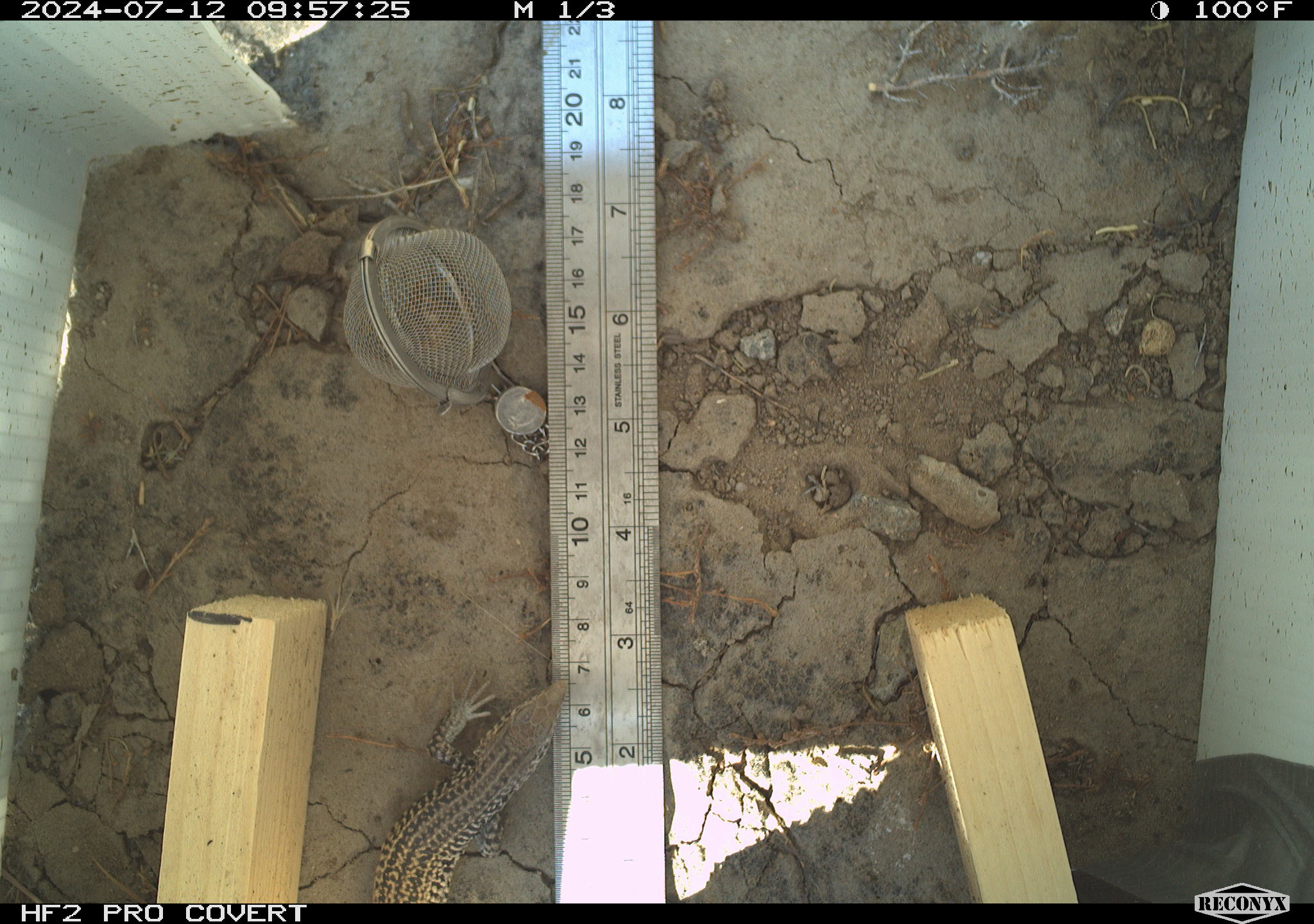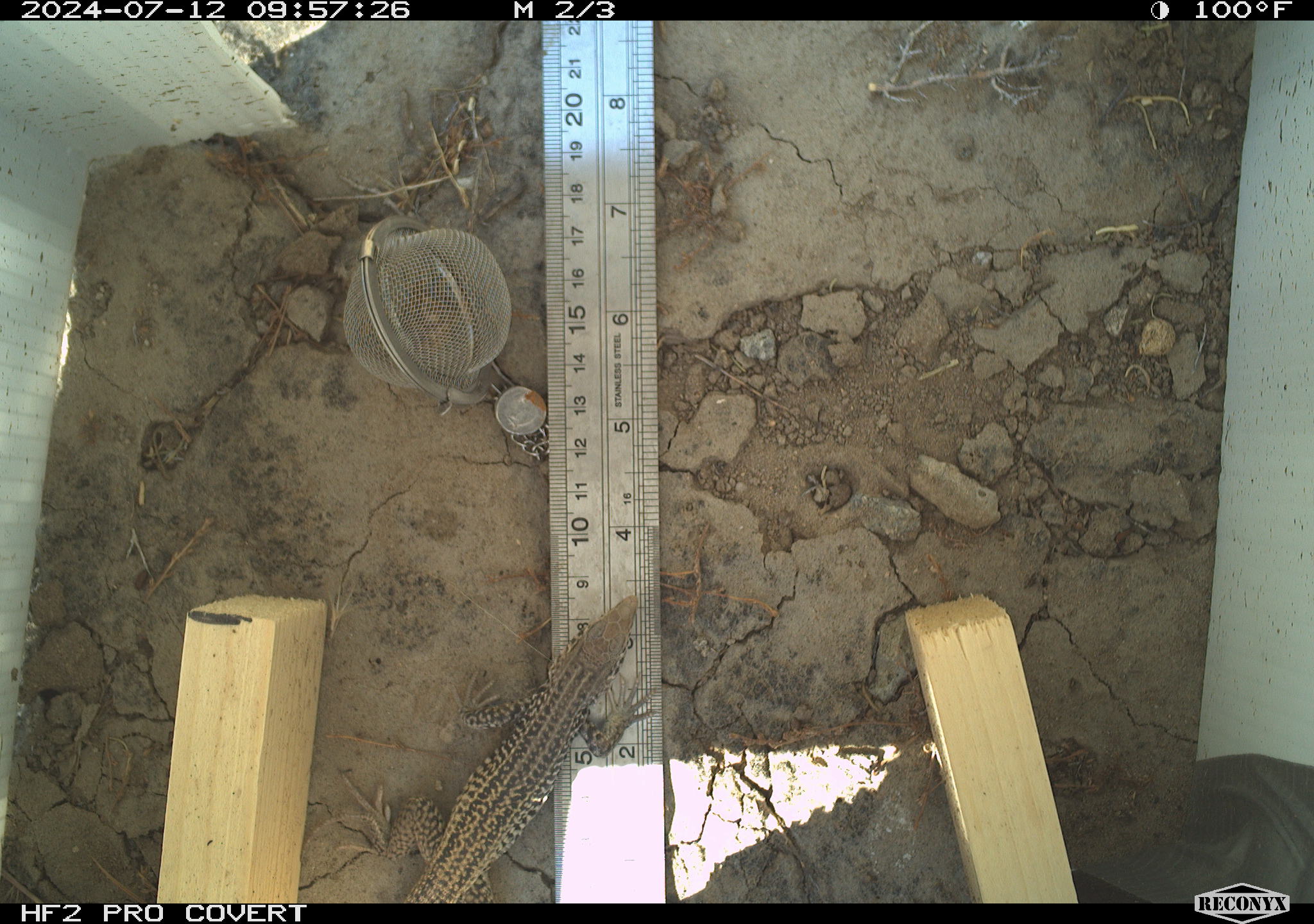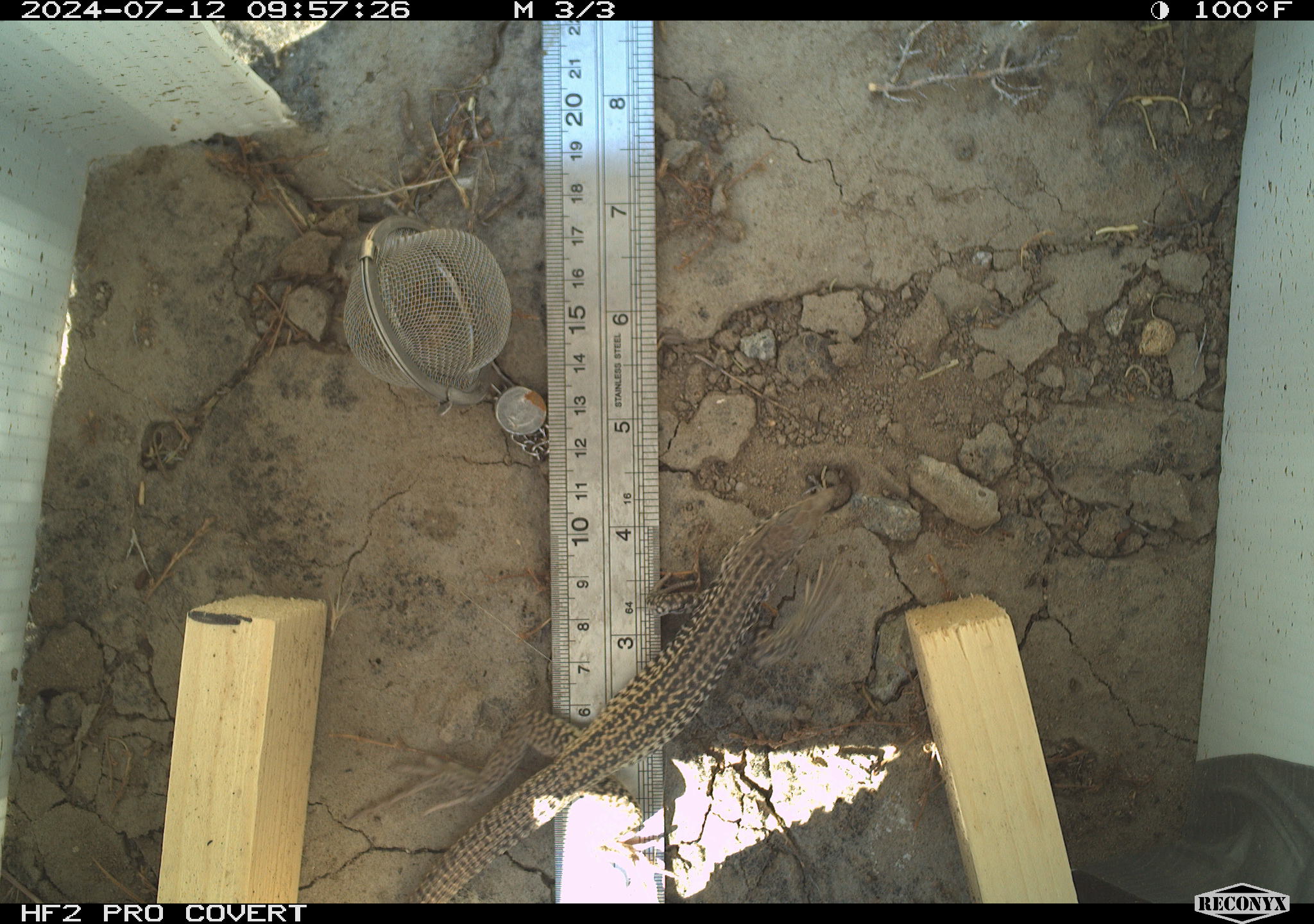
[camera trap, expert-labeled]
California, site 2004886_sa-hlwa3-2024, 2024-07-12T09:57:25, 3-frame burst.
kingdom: Animalia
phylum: Chordata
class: Reptilia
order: Squamata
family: Teiidae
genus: Aspidoscelis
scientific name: Aspidoscelis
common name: whiptail lizards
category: aspidoscelis species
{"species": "aspidoscelis species (whiptail lizards) (Aspidoscelis)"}